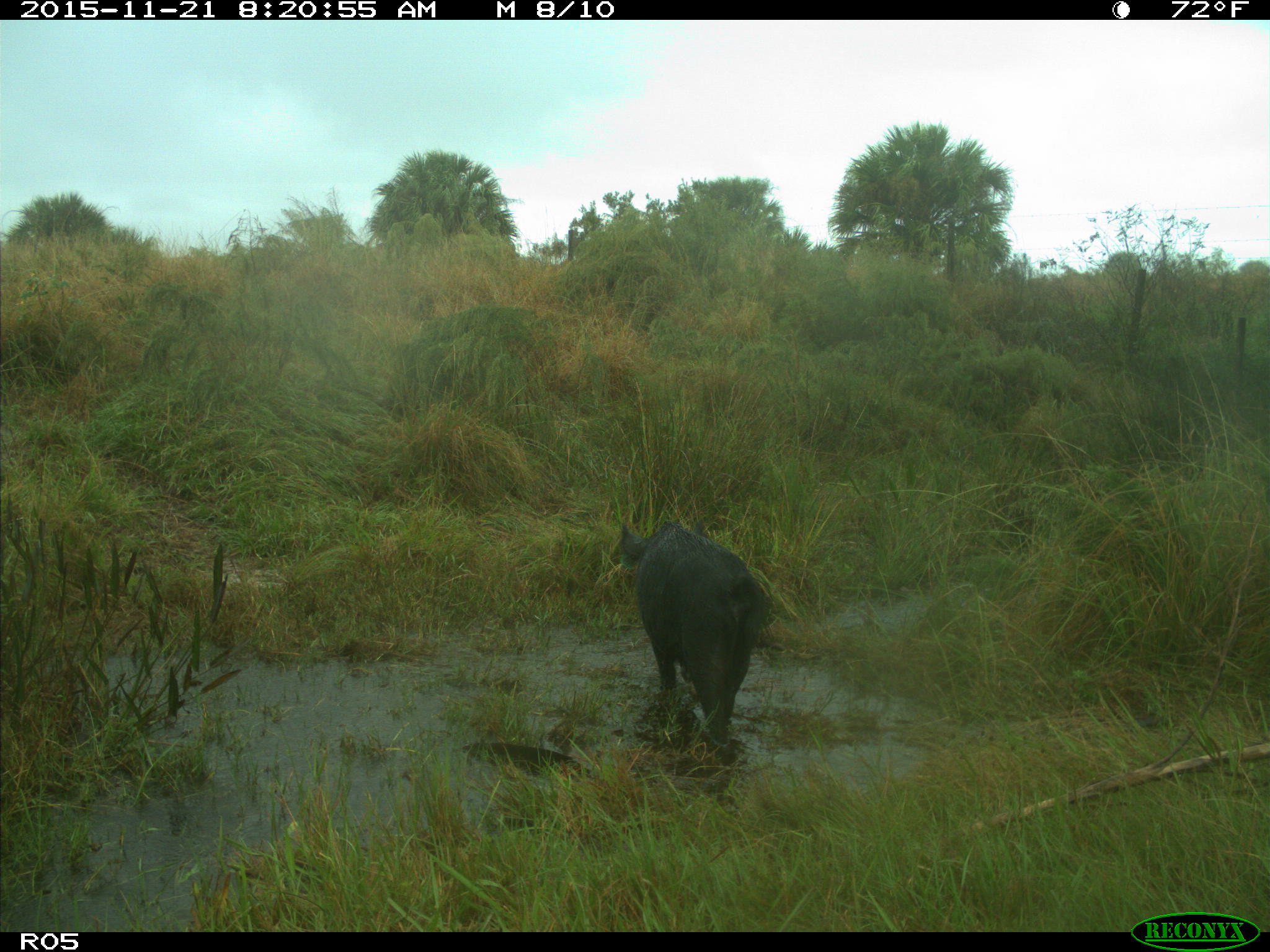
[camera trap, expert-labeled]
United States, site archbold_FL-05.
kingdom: Animalia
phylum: Chordata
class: Mammalia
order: Artiodactyla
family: Suidae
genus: Sus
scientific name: Sus scrofa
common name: wild boar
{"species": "Sus scrofa (wild boar)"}